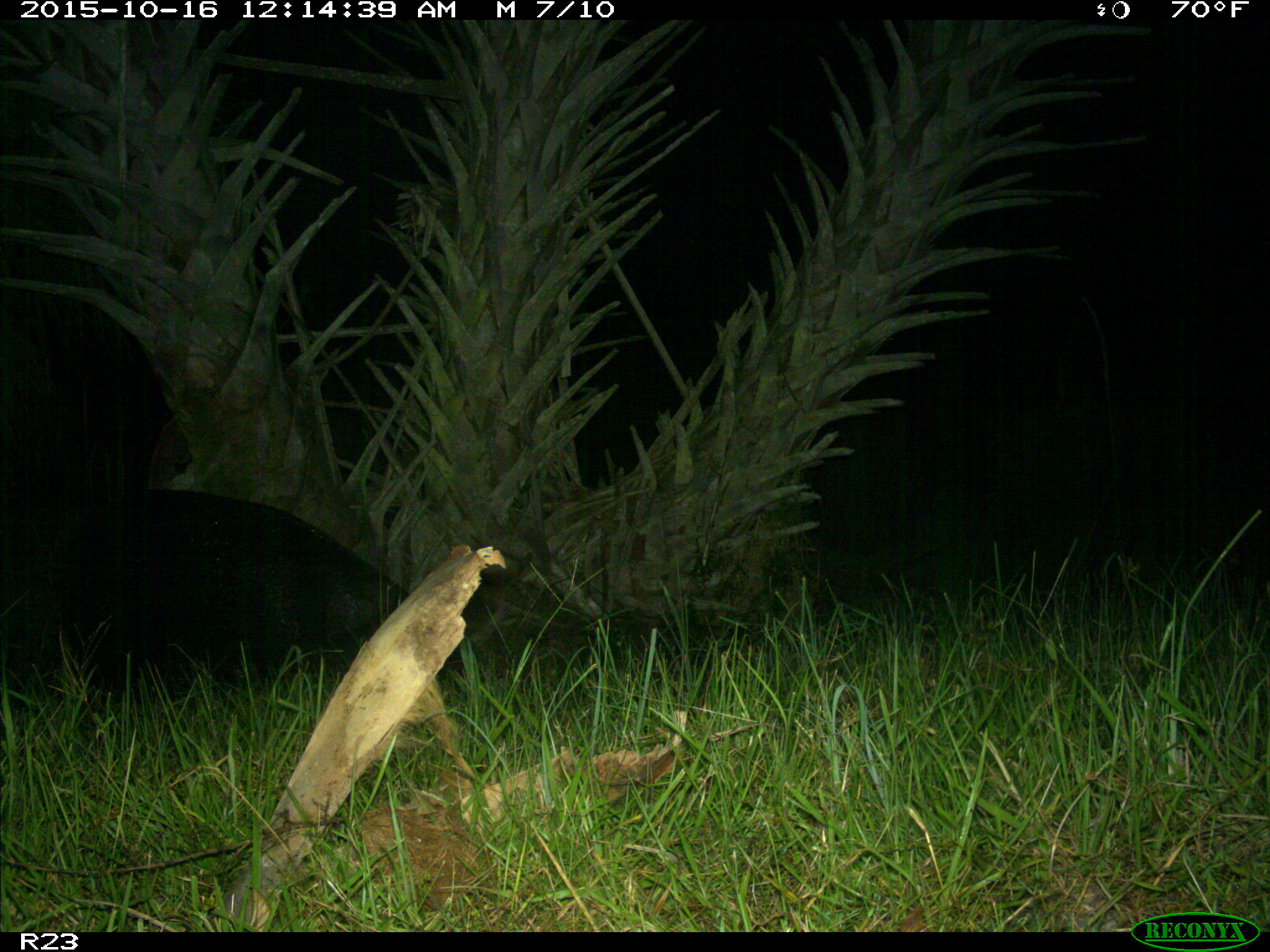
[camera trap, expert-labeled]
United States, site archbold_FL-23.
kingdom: Animalia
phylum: Chordata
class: Mammalia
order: Artiodactyla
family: Suidae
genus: Sus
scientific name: Sus scrofa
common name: wild boar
Sus scrofa (wild boar).